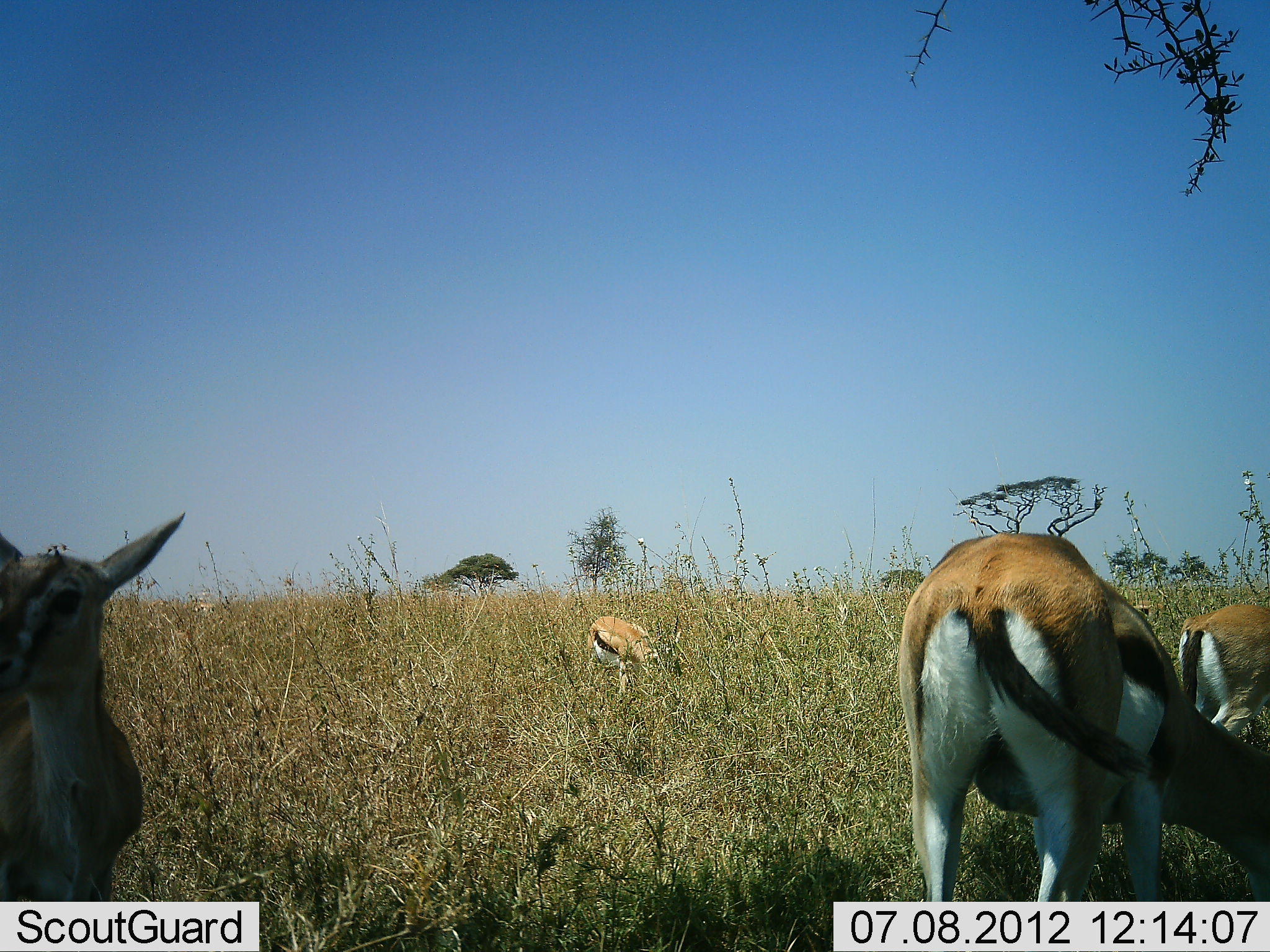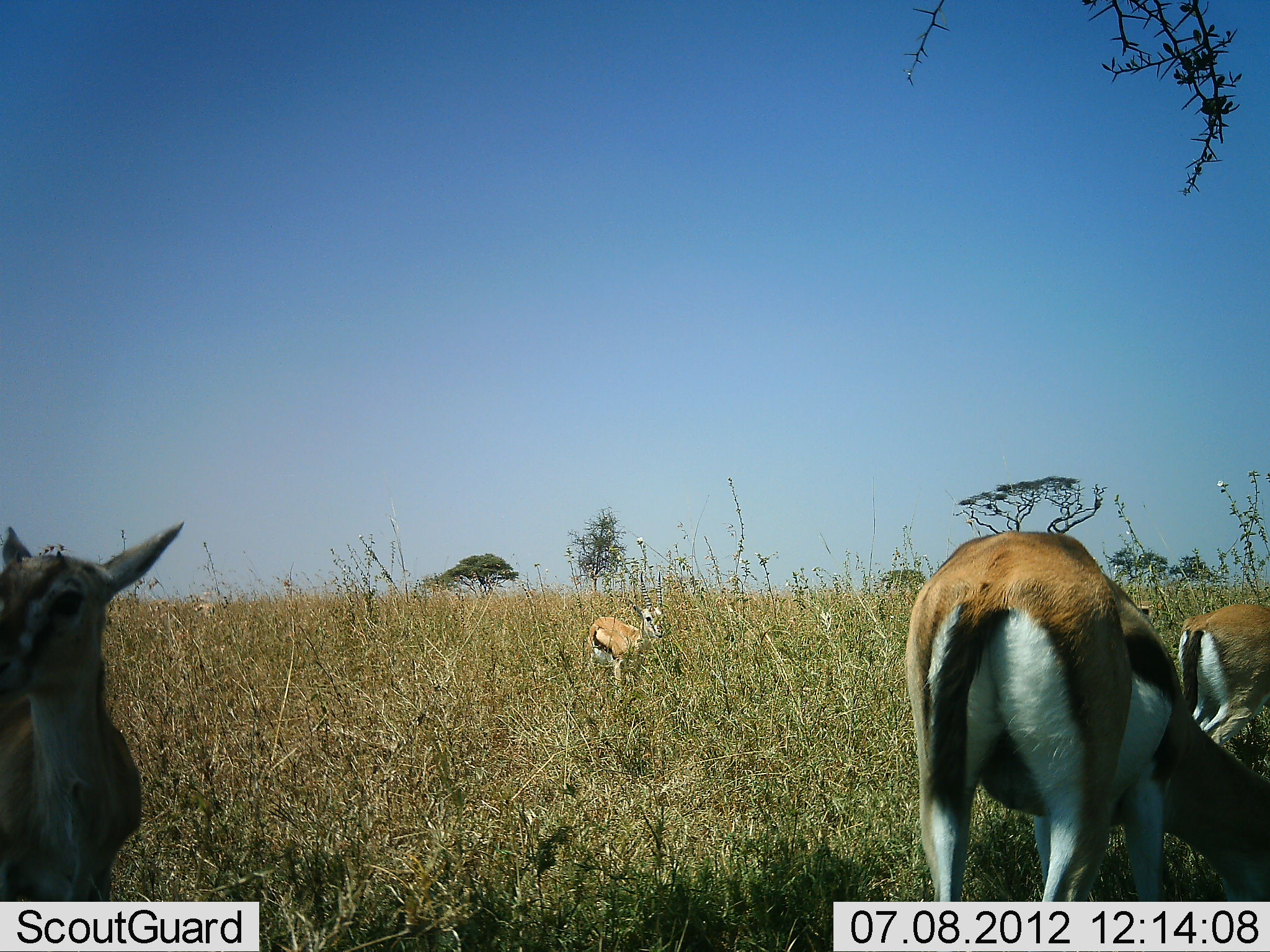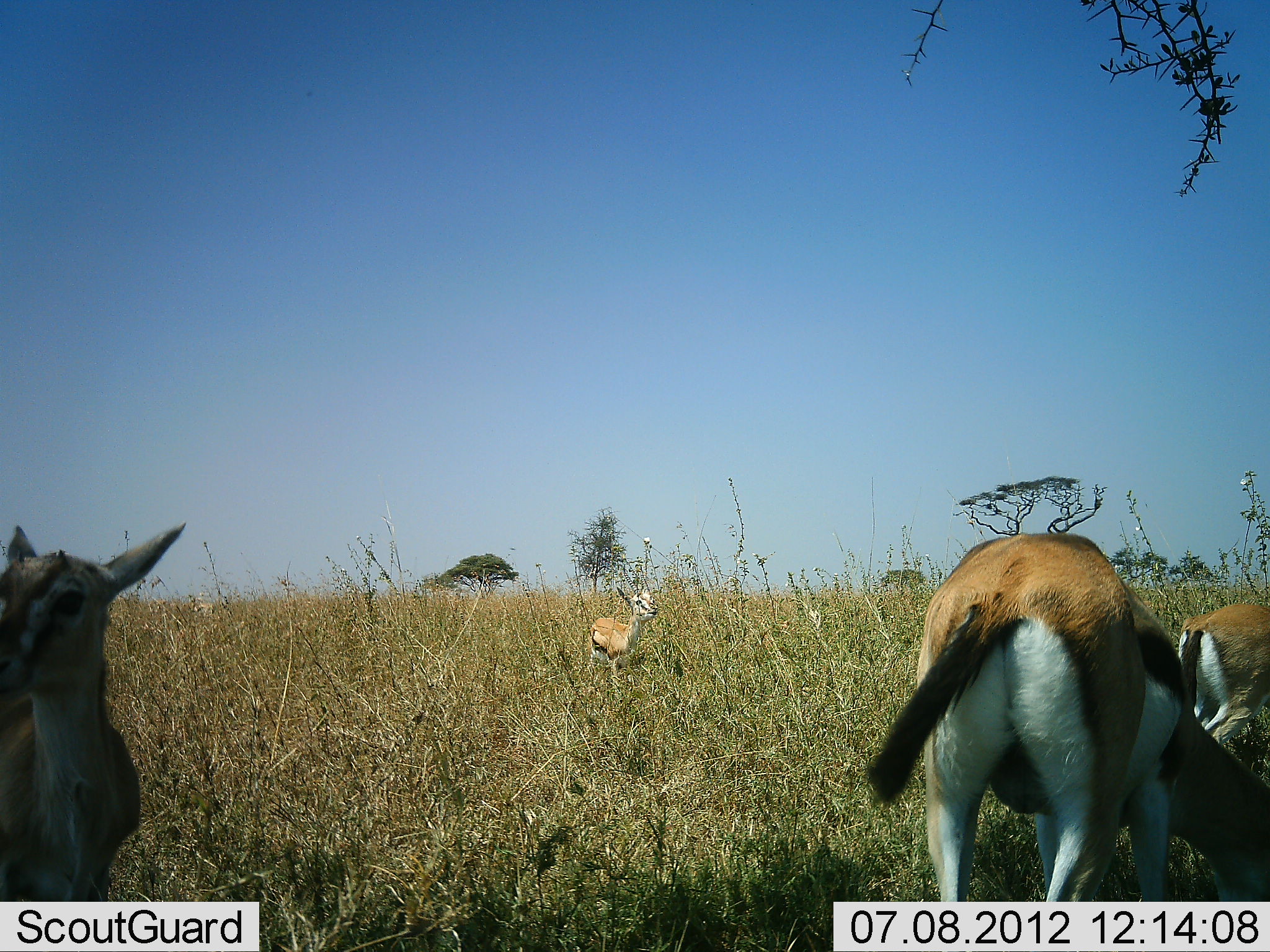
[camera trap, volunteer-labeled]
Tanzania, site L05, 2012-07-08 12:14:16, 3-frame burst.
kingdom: Animalia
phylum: Chordata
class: Mammalia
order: Artiodactyla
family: Bovidae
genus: Eudorcas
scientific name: Eudorcas thomsonii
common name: thomson's gazelle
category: gazellethomsons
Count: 4.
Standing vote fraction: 100%.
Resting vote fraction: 0%.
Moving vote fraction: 10%.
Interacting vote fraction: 0%.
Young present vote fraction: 10%.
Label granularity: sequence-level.